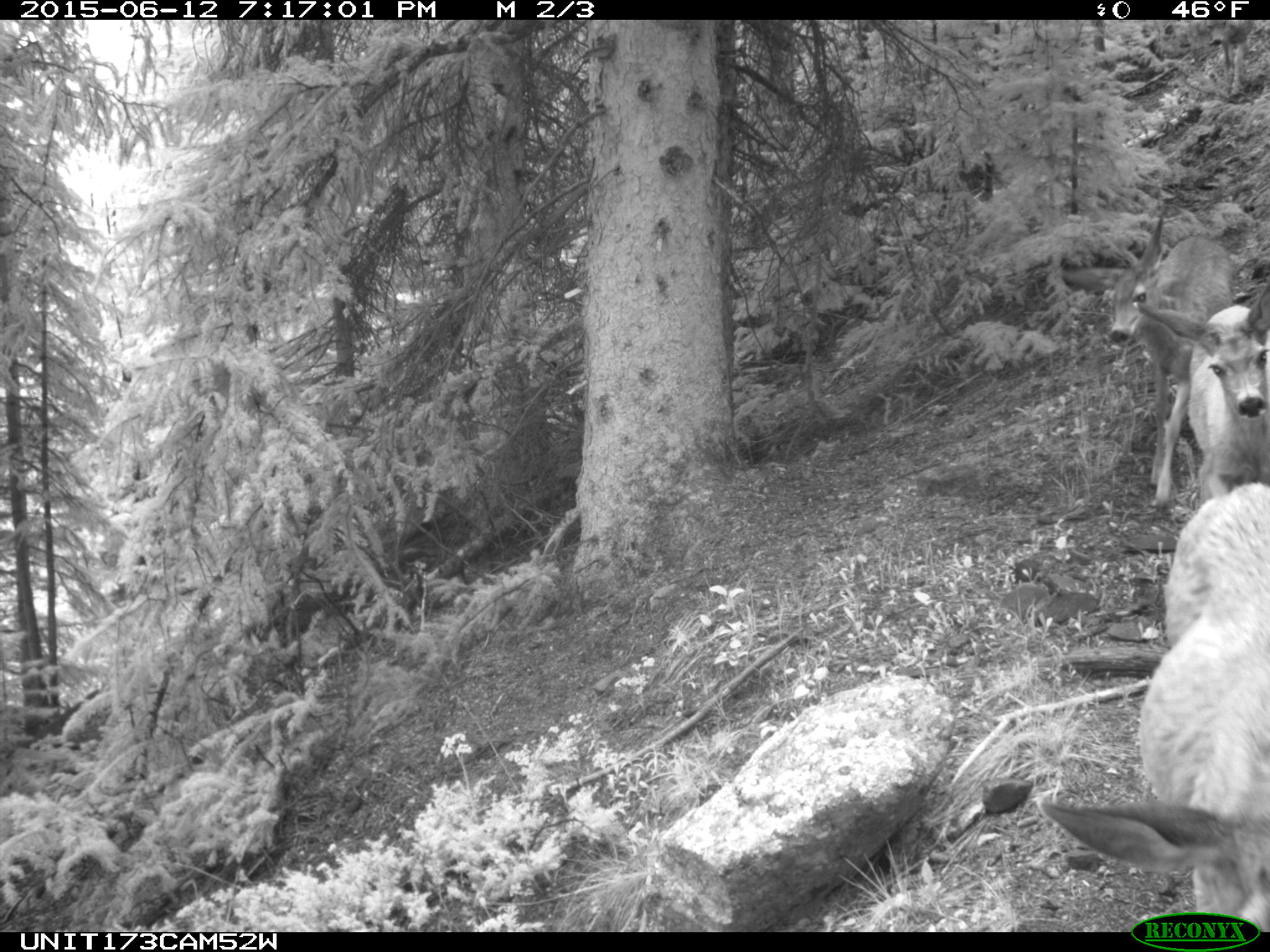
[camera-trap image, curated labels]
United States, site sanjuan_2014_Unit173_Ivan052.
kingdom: Animalia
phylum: Chordata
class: Mammalia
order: Artiodactyla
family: Cervidae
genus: Odocoileus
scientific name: Odocoileus hemionus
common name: mule deer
Odocoileus hemionus (mule deer).